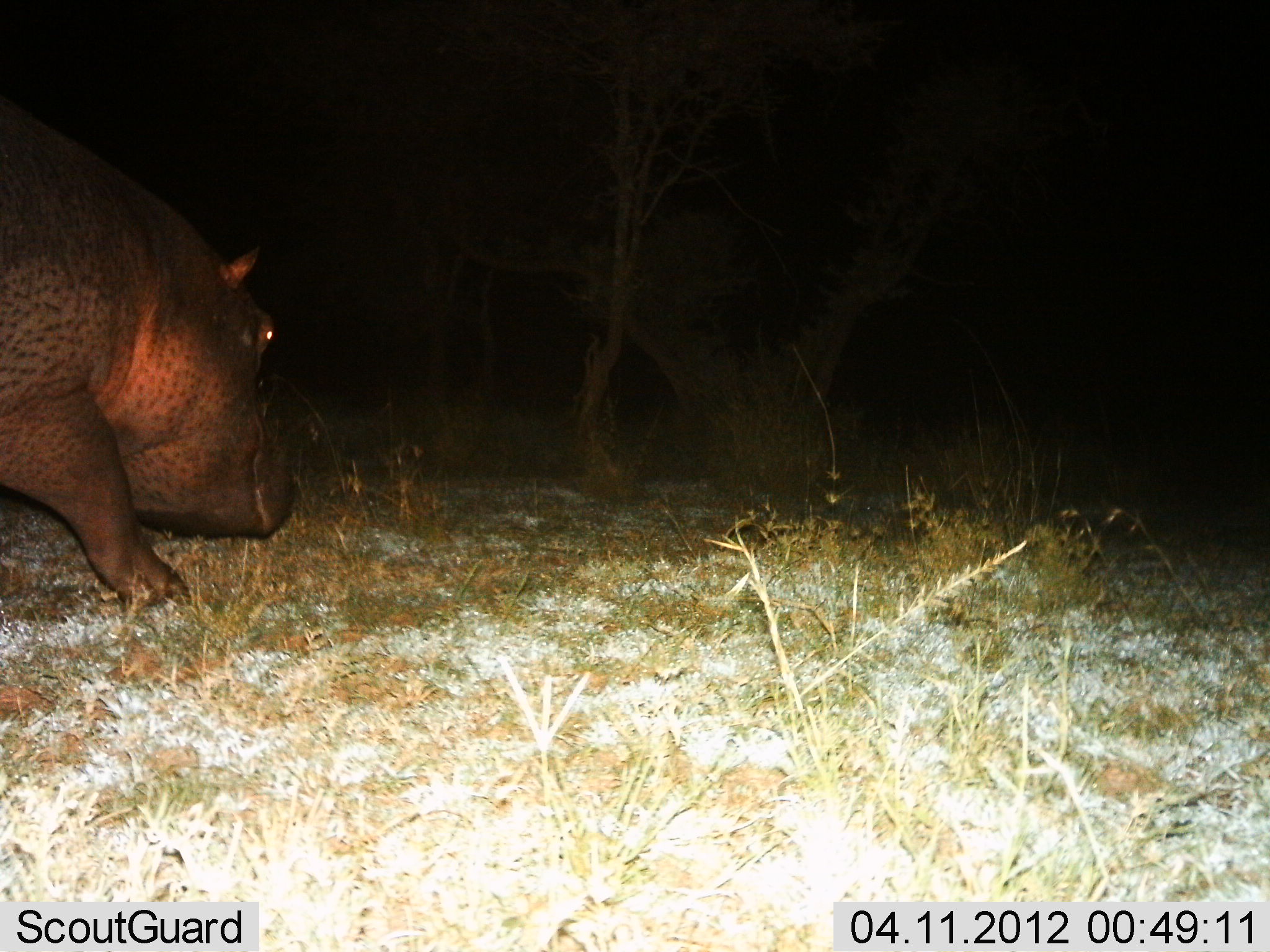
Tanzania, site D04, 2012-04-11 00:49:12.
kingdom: Animalia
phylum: Chordata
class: Mammalia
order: Artiodactyla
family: Hippopotamidae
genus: Hippopotamus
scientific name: Hippopotamus amphibius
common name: hippopotamus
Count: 1.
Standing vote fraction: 11%.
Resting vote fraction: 0%.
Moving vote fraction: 84%.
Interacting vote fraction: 0%.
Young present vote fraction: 0%.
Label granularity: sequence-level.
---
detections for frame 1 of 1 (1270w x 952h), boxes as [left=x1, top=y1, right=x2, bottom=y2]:
animal: [left=0, top=110, right=305, bottom=615]